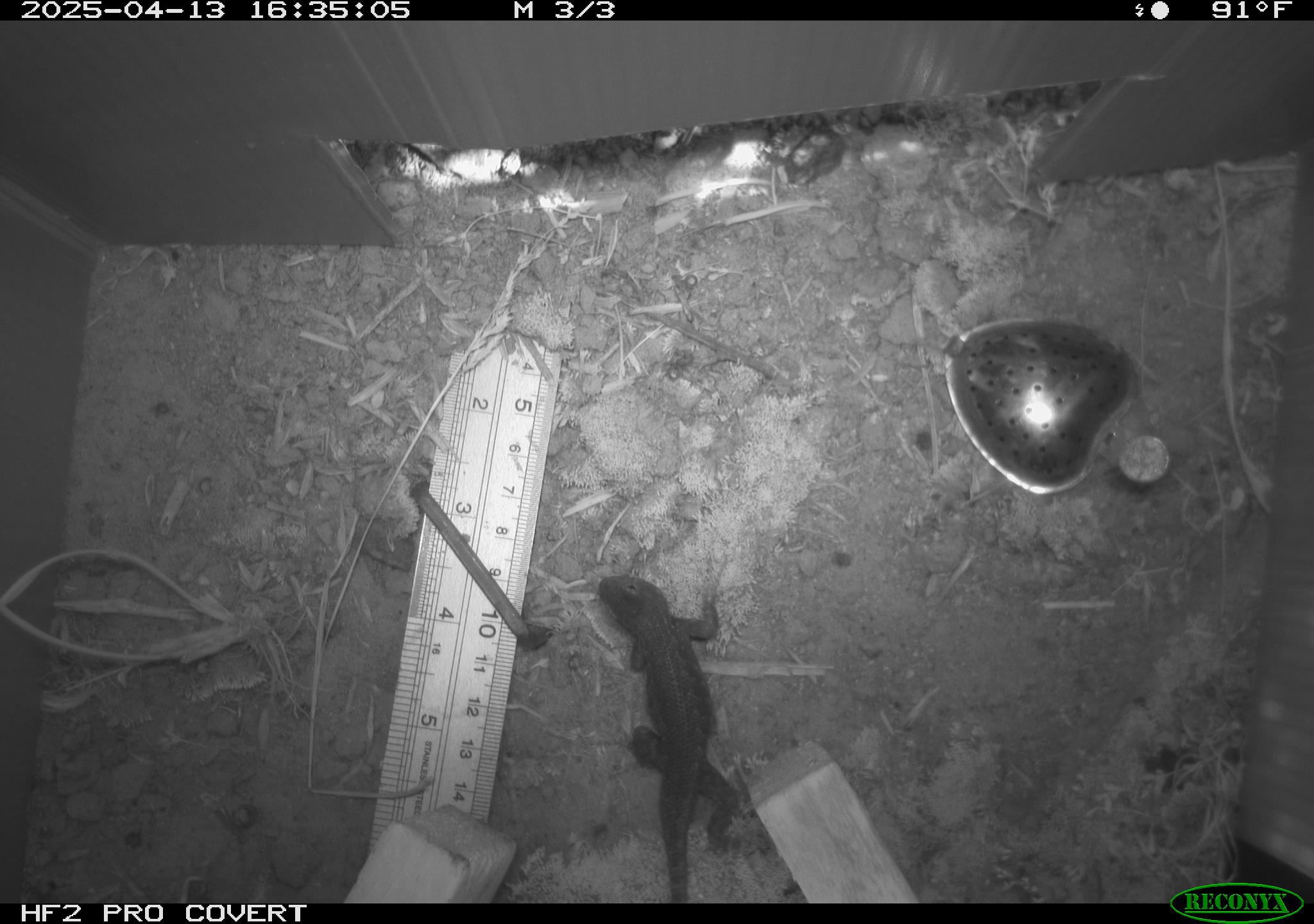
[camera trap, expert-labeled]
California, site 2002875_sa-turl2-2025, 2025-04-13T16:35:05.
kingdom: Animalia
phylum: Chordata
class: Reptilia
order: Squamata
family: Phrynosomatidae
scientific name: Phrynosomatidae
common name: north american spiny lizards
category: sceloporus/uta species